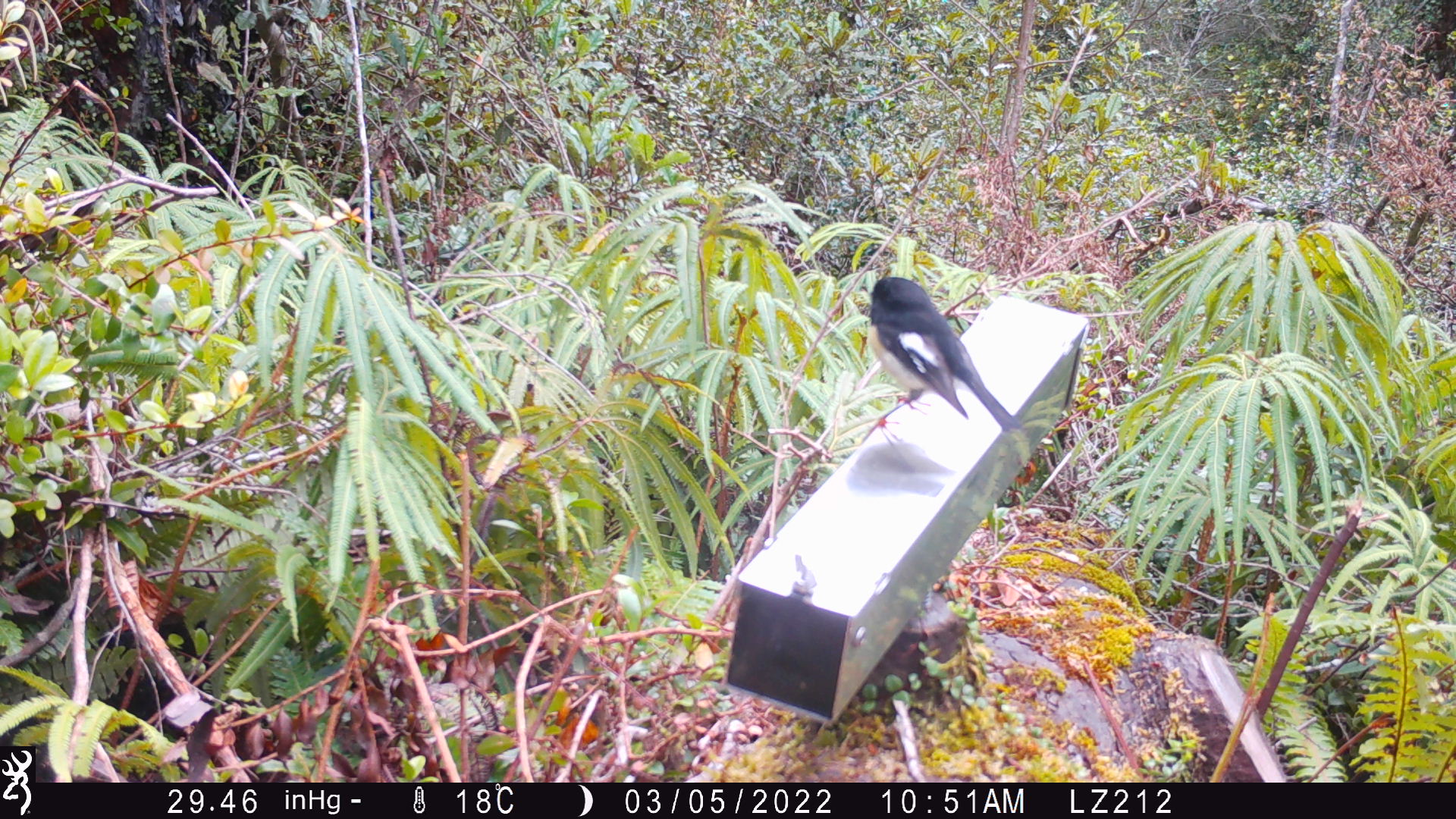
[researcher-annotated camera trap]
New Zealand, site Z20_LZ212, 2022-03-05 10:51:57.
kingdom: Animalia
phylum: Chordata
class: Aves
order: Passeriformes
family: Petroicidae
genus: Petroica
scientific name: Petroica macrocephala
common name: tomtit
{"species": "tomtit (Petroica macrocephala)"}